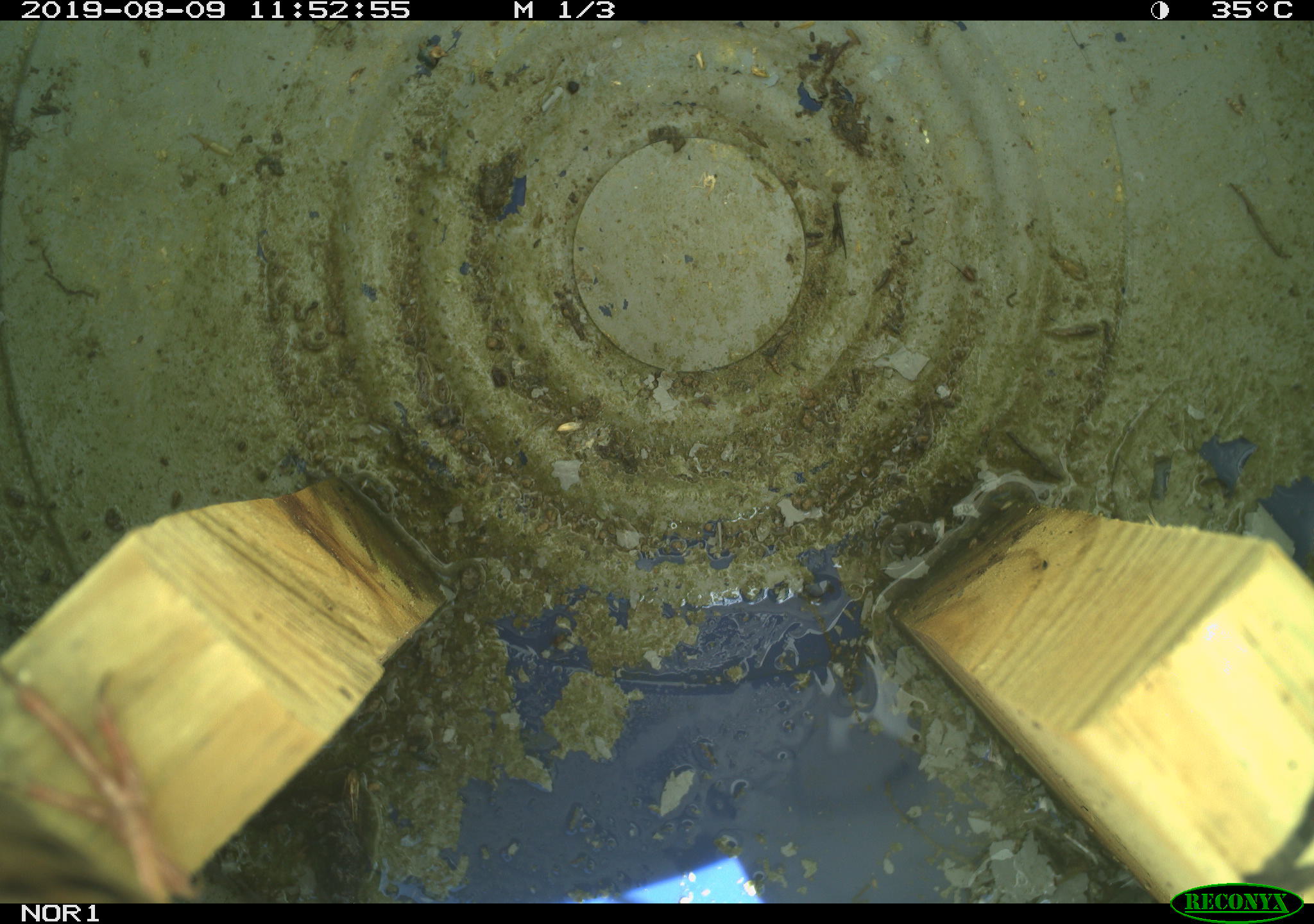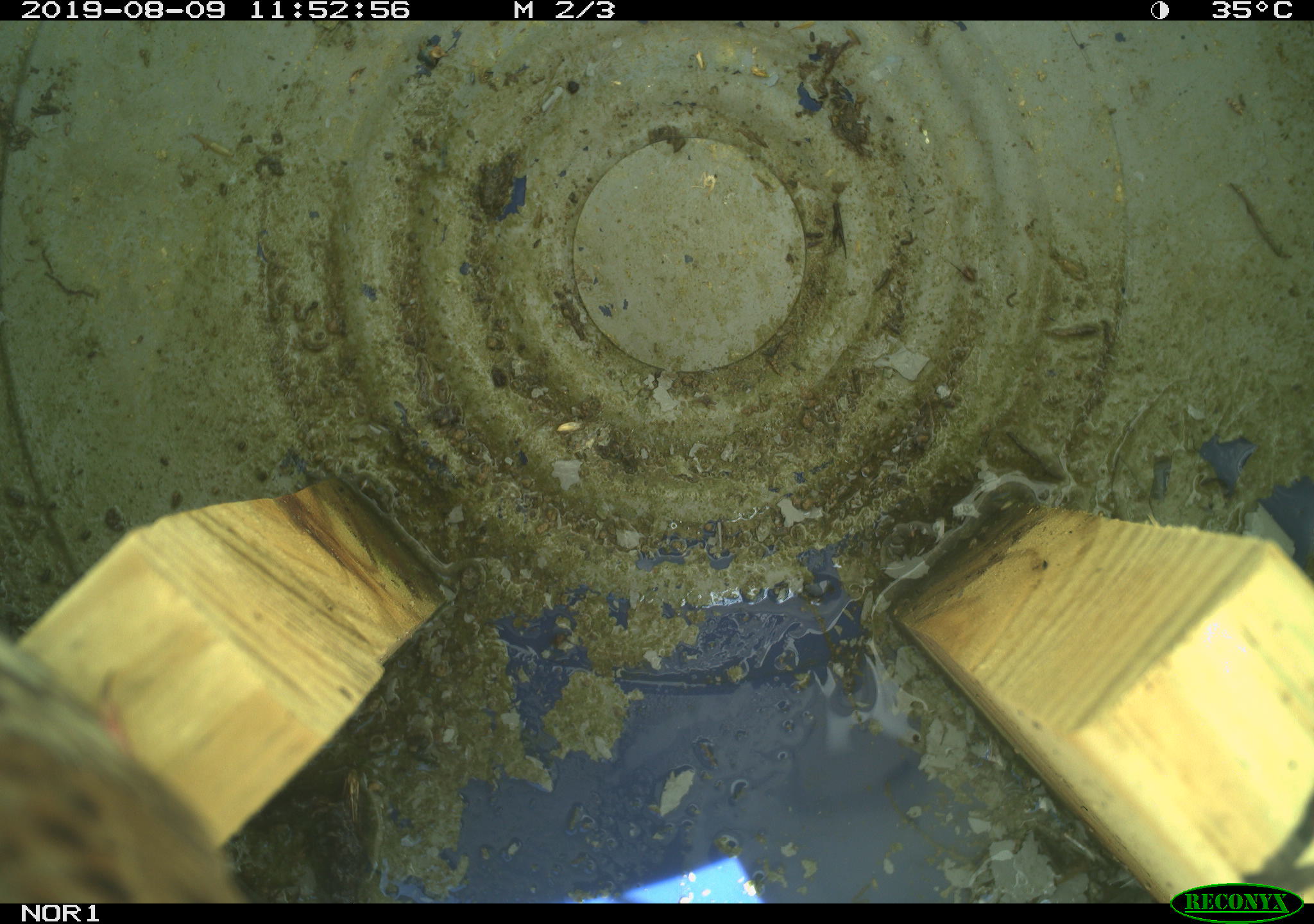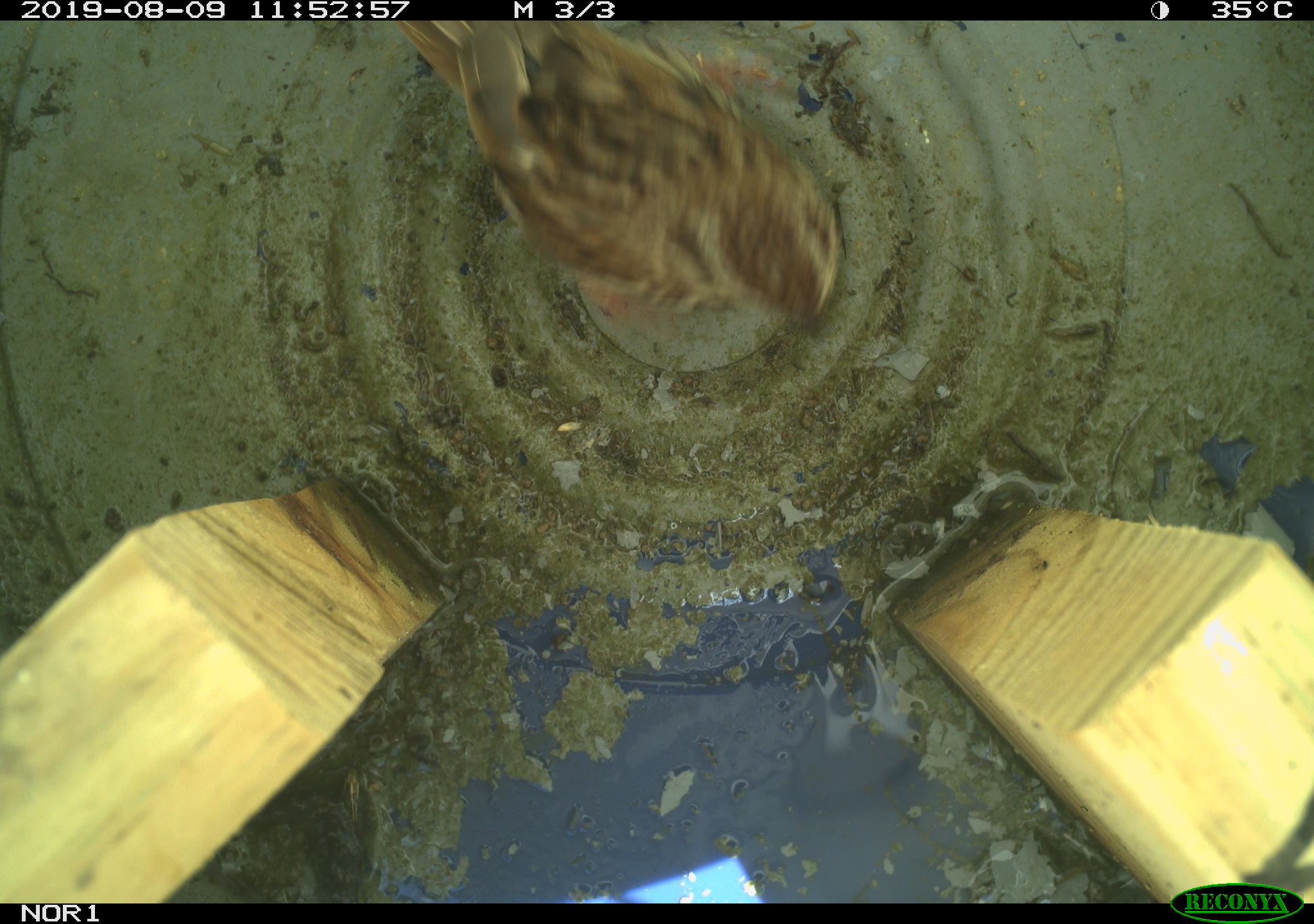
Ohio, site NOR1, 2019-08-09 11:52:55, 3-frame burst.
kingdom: Animalia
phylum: Chordata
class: Aves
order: Passeriformes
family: Passerellidae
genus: Melospiza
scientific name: Melospiza melodia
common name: song sparrow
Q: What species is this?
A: Song sparrow (Melospiza melodia).